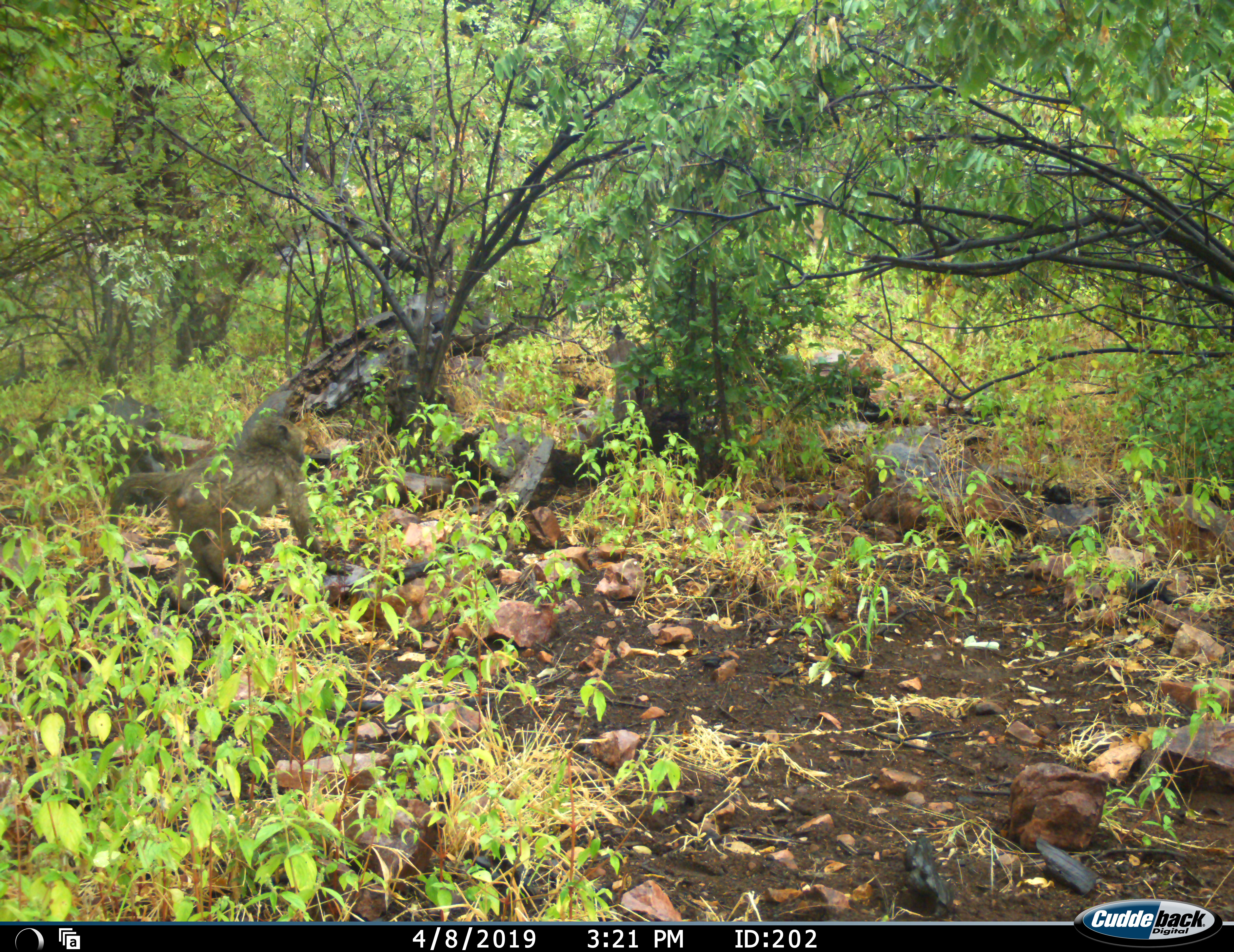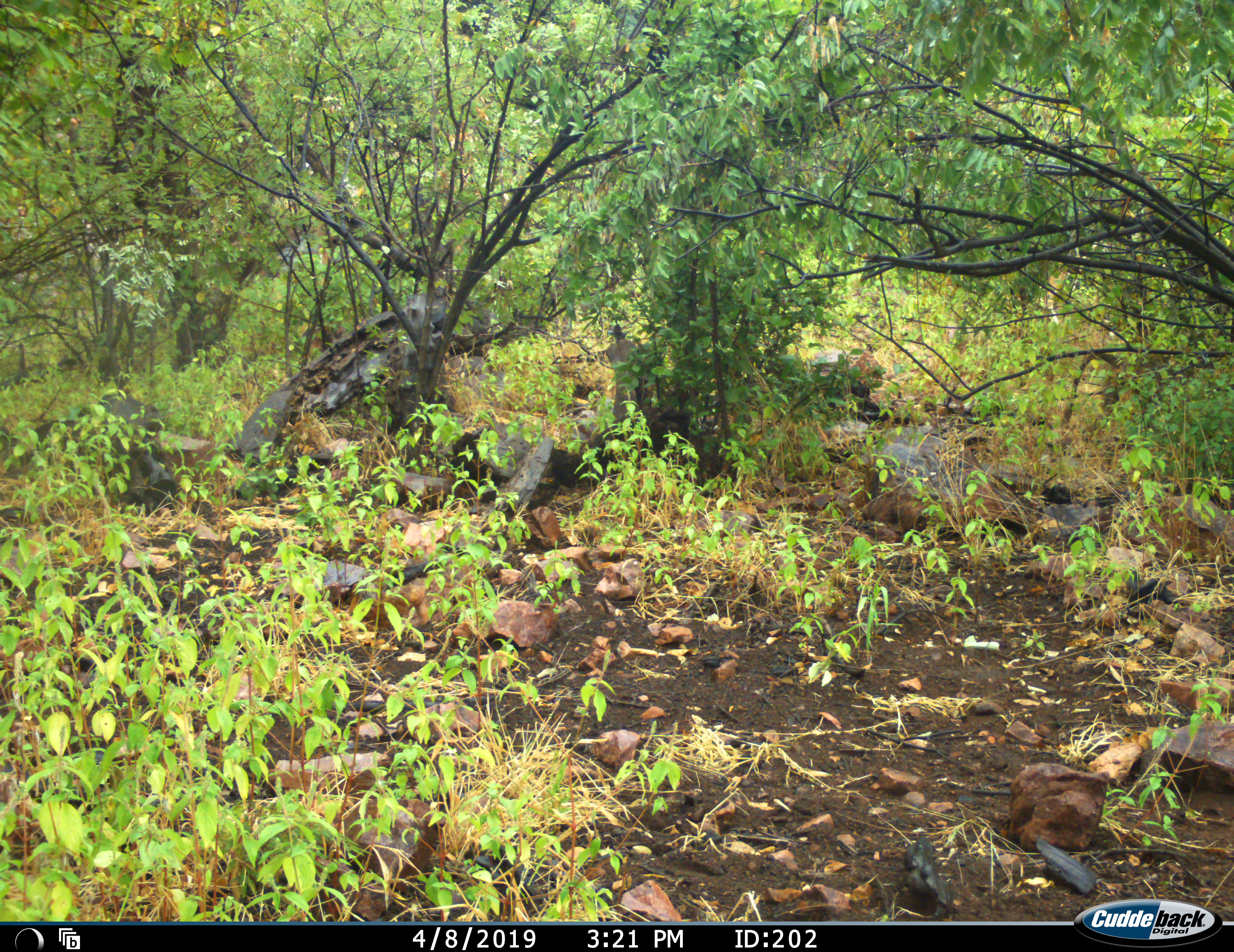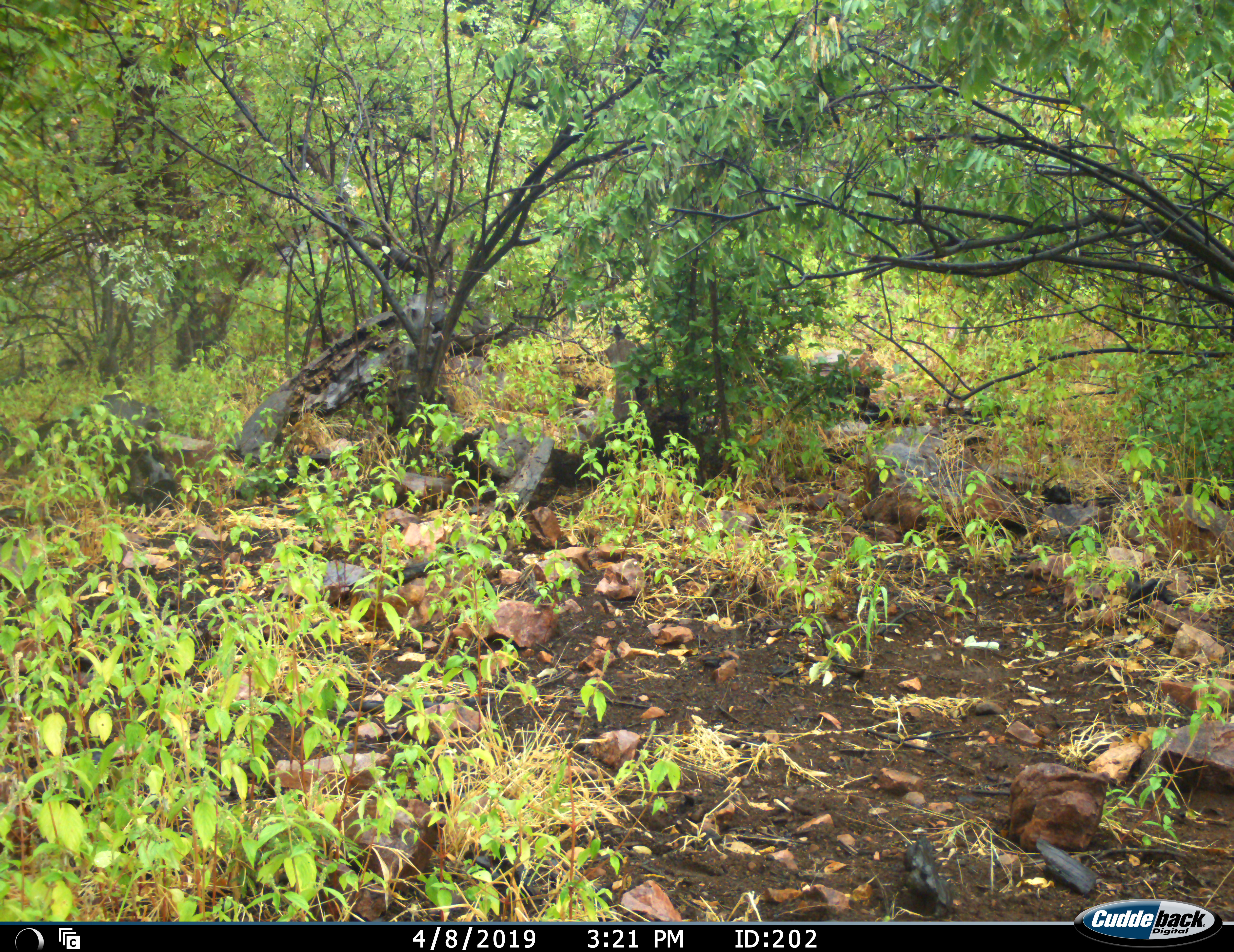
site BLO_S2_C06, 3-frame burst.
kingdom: Animalia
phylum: Chordata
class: Mammalia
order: Primates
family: Cercopithecidae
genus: Papio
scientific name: Papio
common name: baboon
Baboon (Papio), count 1. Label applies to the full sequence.